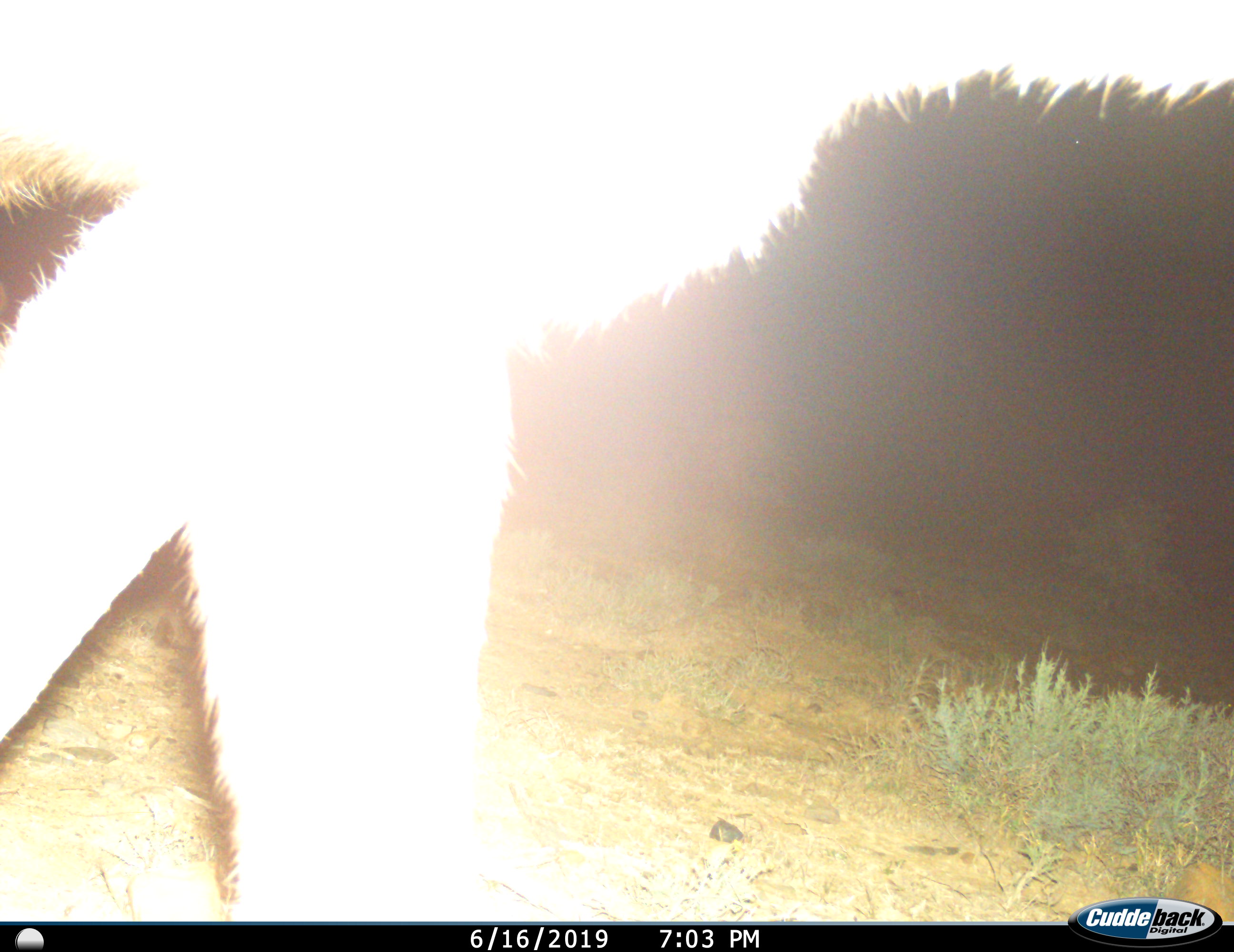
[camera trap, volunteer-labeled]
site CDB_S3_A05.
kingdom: Animalia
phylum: Chordata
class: Mammalia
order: Artiodactyla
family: Bovidae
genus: Tragelaphus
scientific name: Tragelaphus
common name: kudu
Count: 1.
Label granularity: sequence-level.